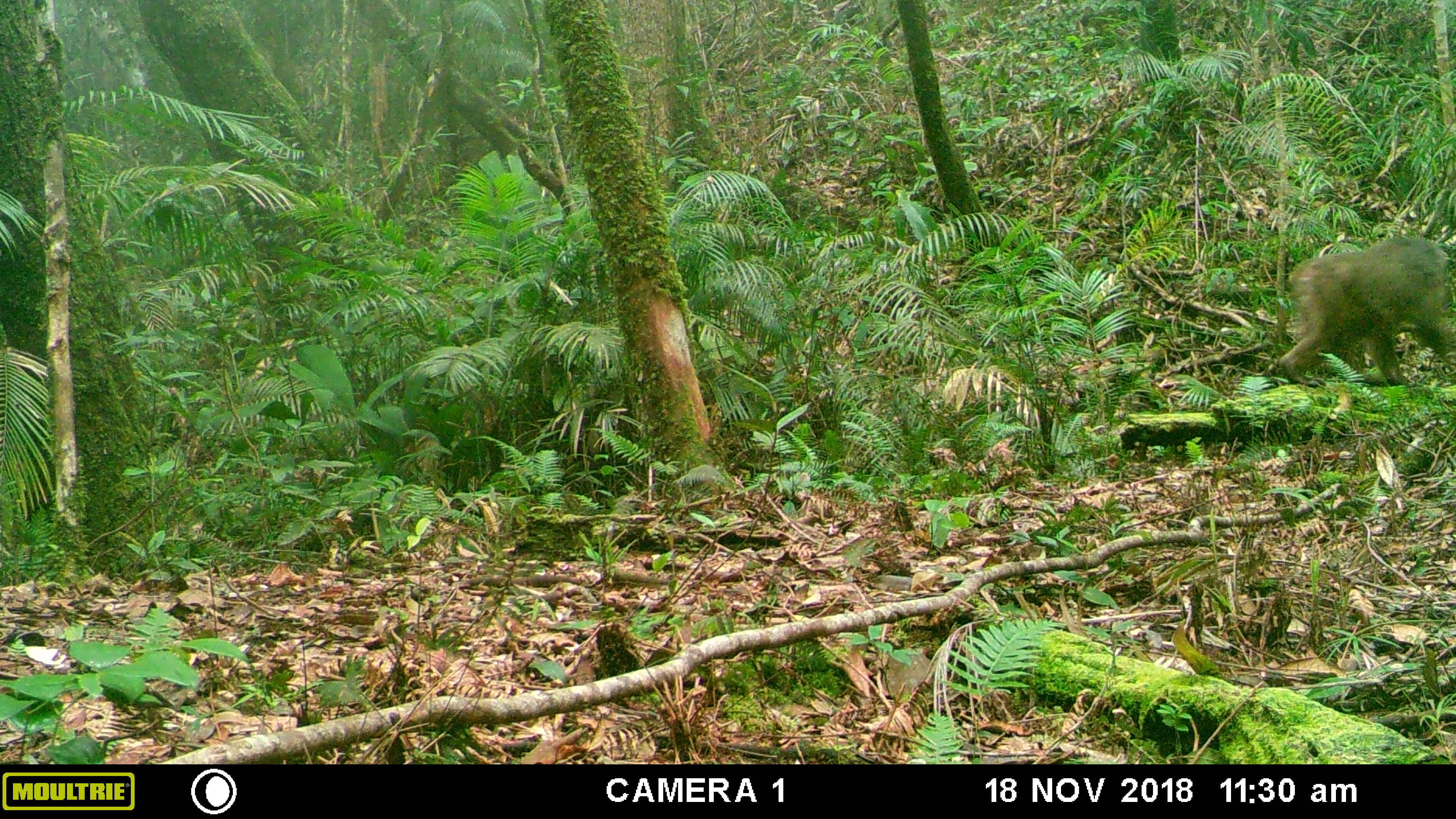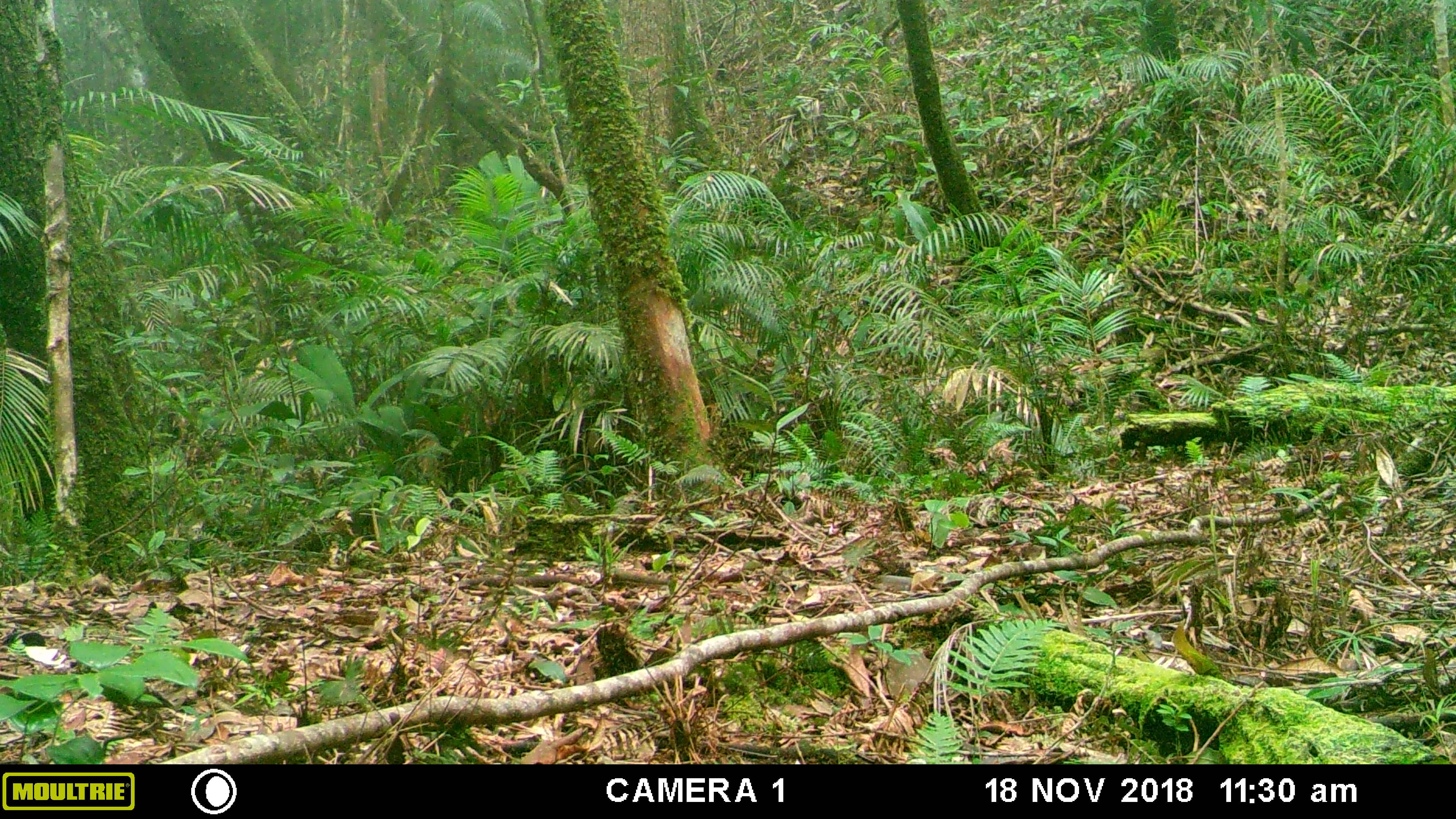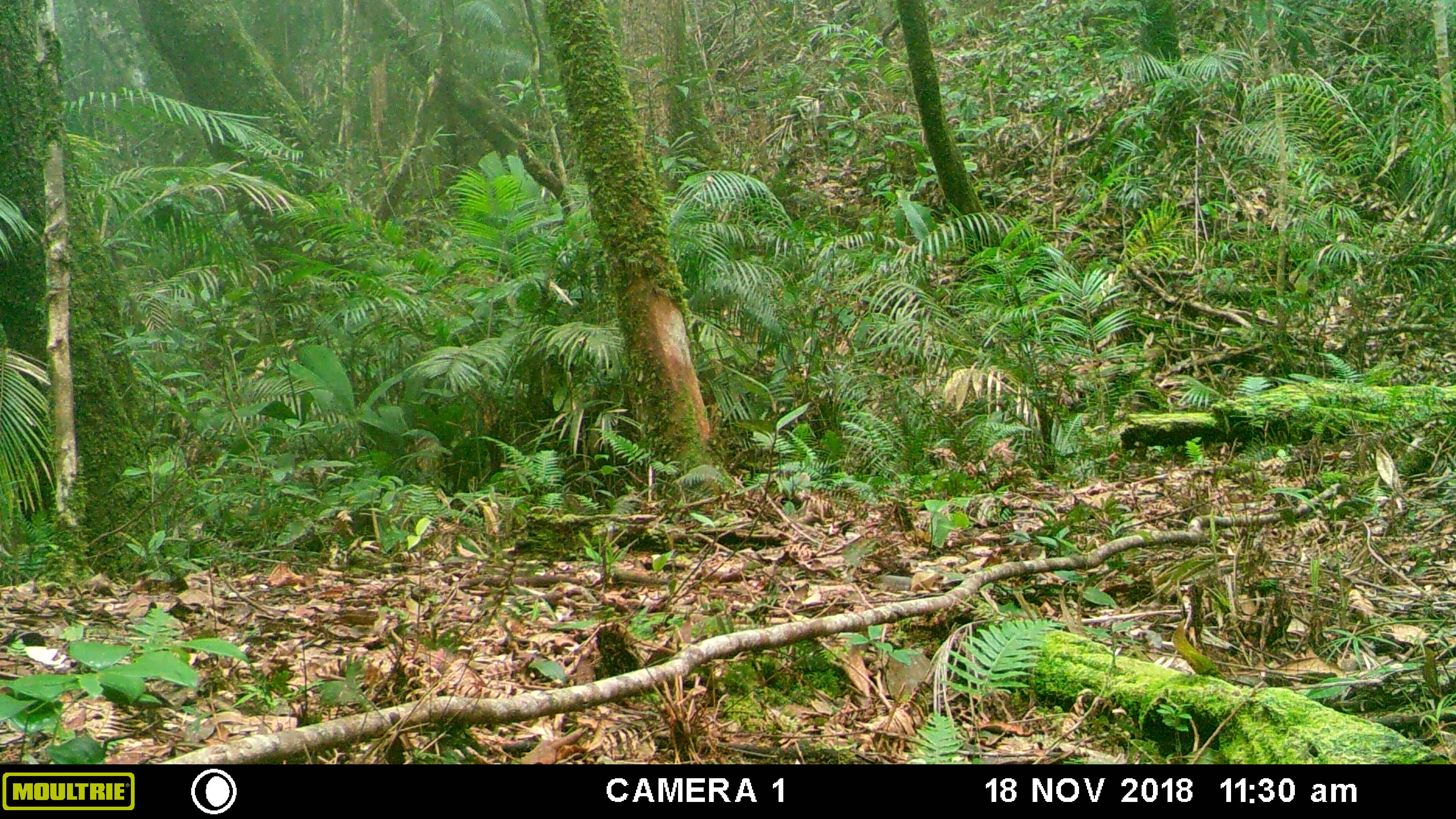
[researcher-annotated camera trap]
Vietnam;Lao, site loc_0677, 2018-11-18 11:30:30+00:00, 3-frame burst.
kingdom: Animalia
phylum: Chordata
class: Mammalia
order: Primates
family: Cercopithecidae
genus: Macaca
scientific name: Macaca arctoides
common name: stump-tailed macaque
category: stump tailed macaque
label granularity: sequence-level